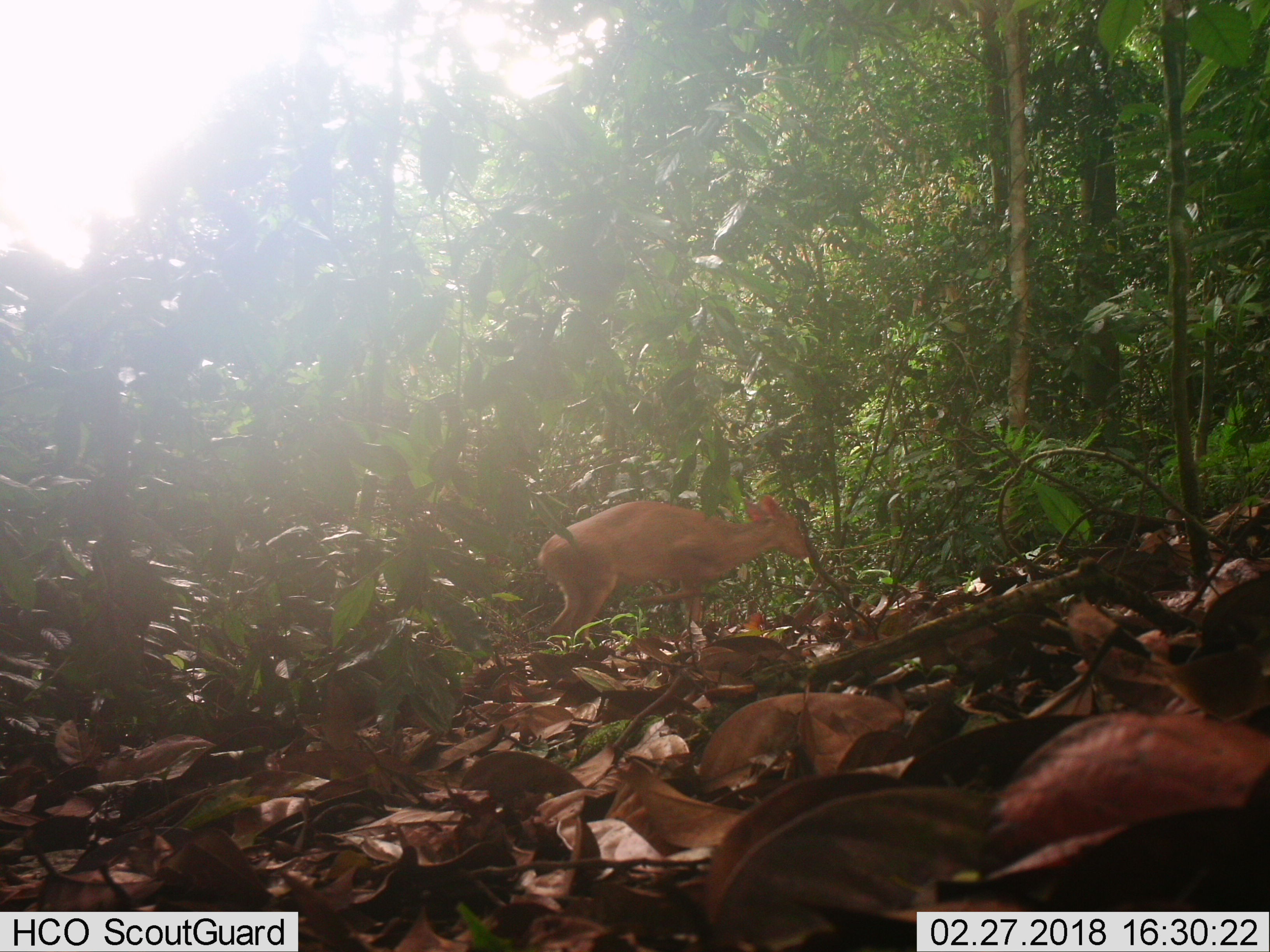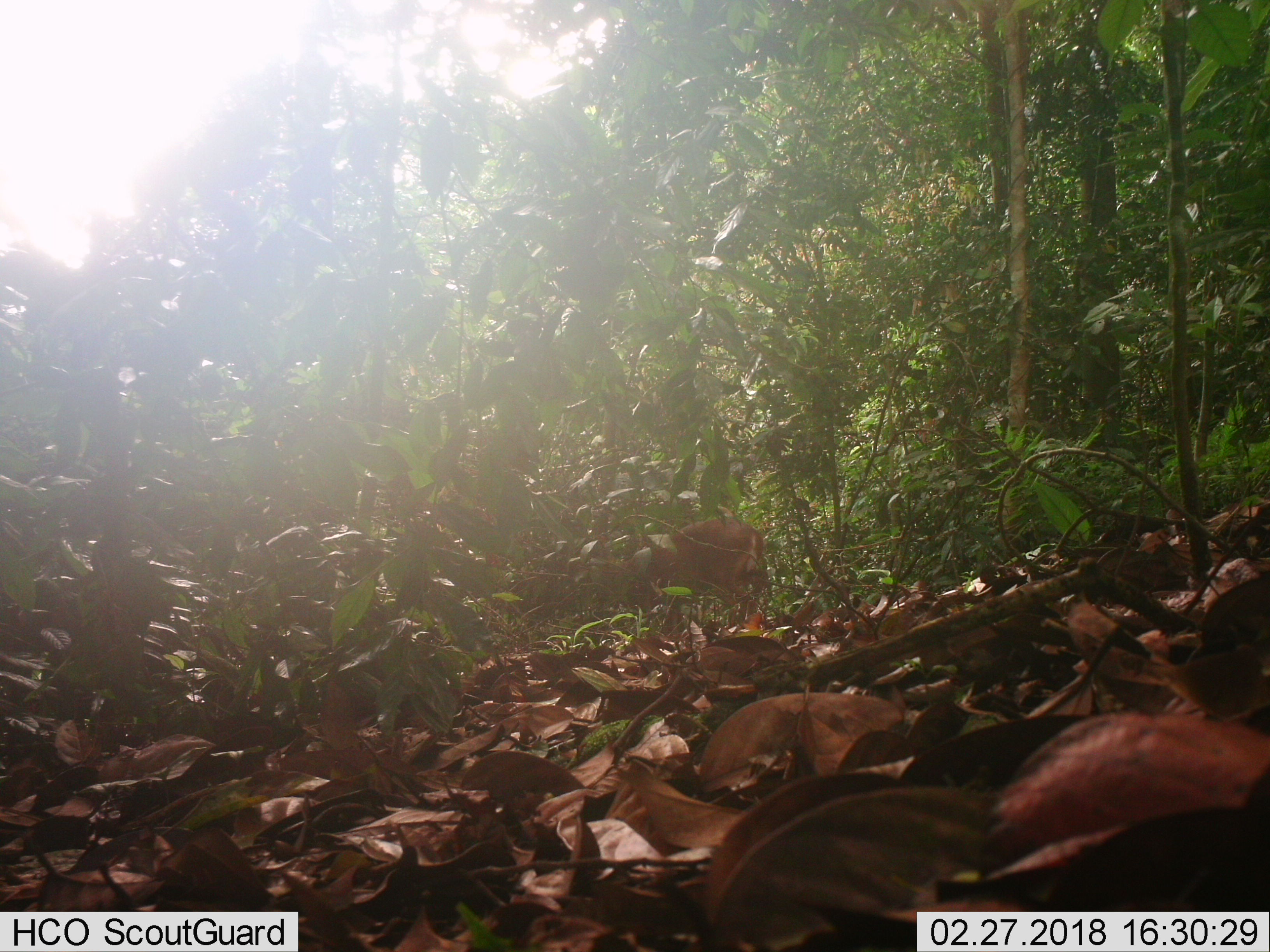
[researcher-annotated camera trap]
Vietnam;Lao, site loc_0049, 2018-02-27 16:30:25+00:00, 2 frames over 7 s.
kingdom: Animalia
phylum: Chordata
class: Mammalia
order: Artiodactyla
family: Cervidae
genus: Muntiacus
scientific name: Muntiacus vuquangensis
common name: large-antlered muntjac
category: large antlered muntjac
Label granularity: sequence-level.